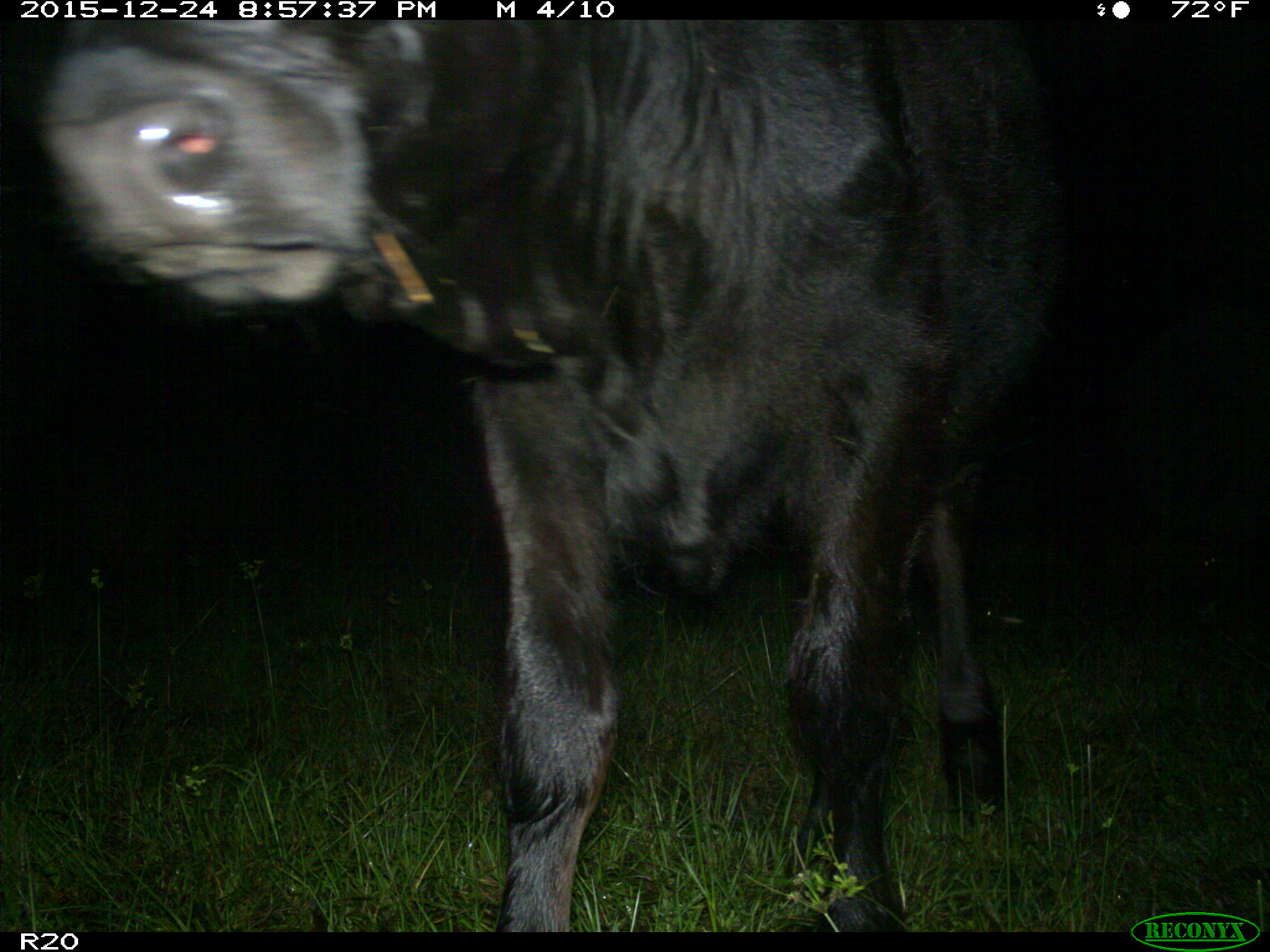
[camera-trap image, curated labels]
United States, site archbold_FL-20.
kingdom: Animalia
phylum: Chordata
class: Mammalia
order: Artiodactyla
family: Bovidae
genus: Bos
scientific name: Bos taurus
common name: domestic cow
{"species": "Bos taurus (domestic cow)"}